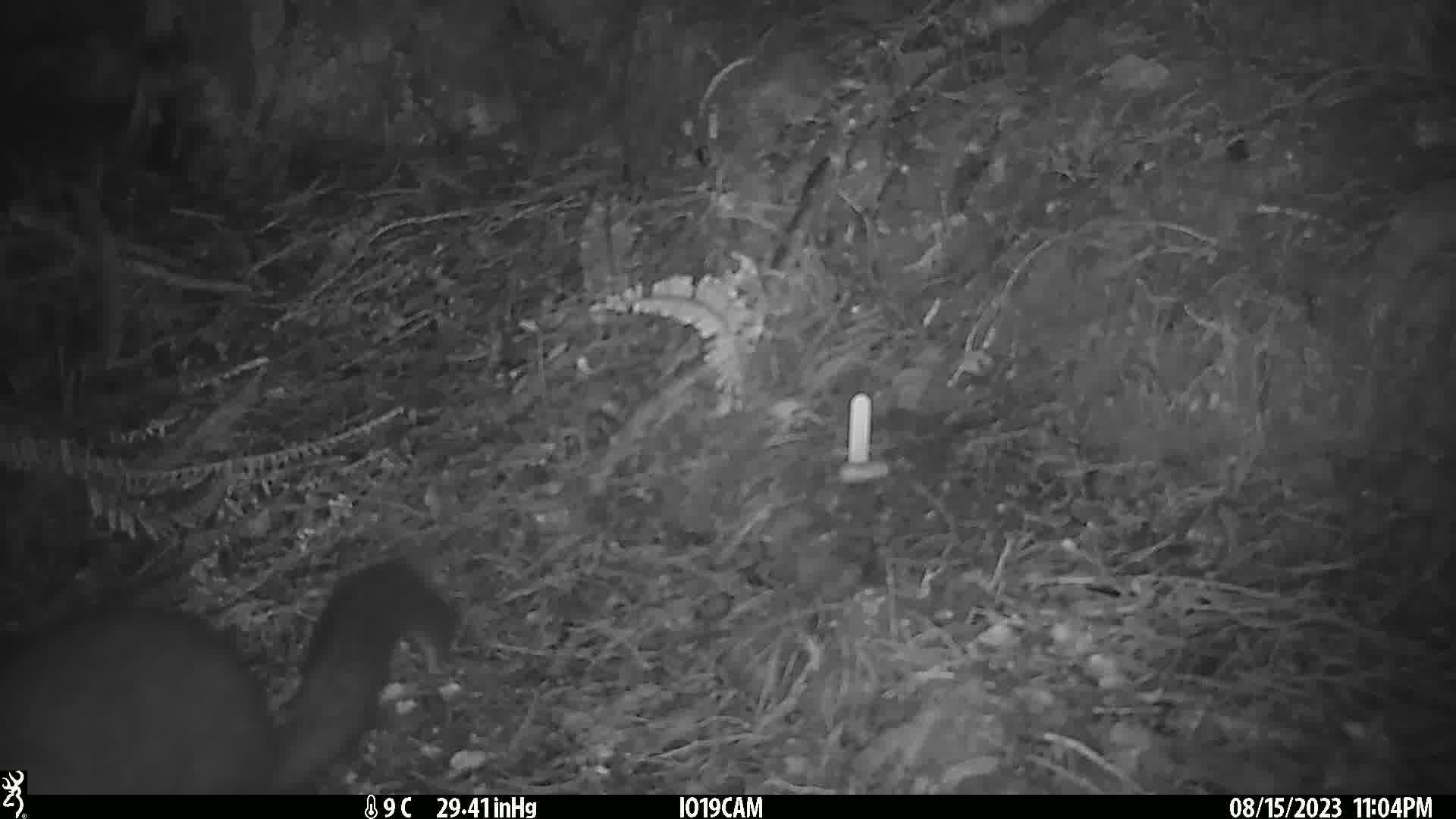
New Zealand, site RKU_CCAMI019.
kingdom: Animalia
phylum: Chordata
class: Mammalia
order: Diprotodontia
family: Phalangeridae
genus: Trichosurus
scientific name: Trichosurus vulpecula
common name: common brushtail possum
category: possum